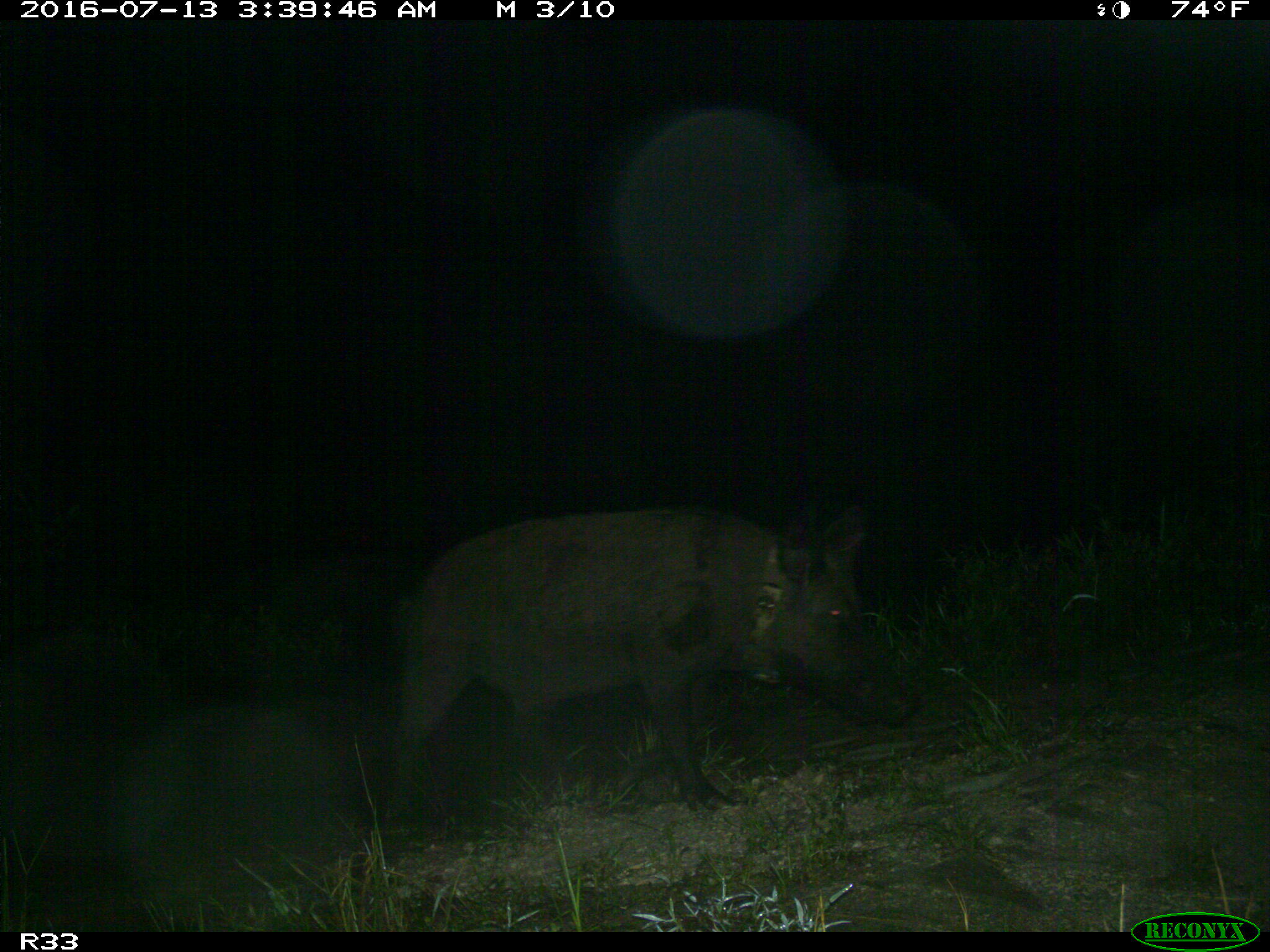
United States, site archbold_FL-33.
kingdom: Animalia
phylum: Chordata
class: Mammalia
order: Artiodactyla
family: Suidae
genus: Sus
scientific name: Sus scrofa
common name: wild boar